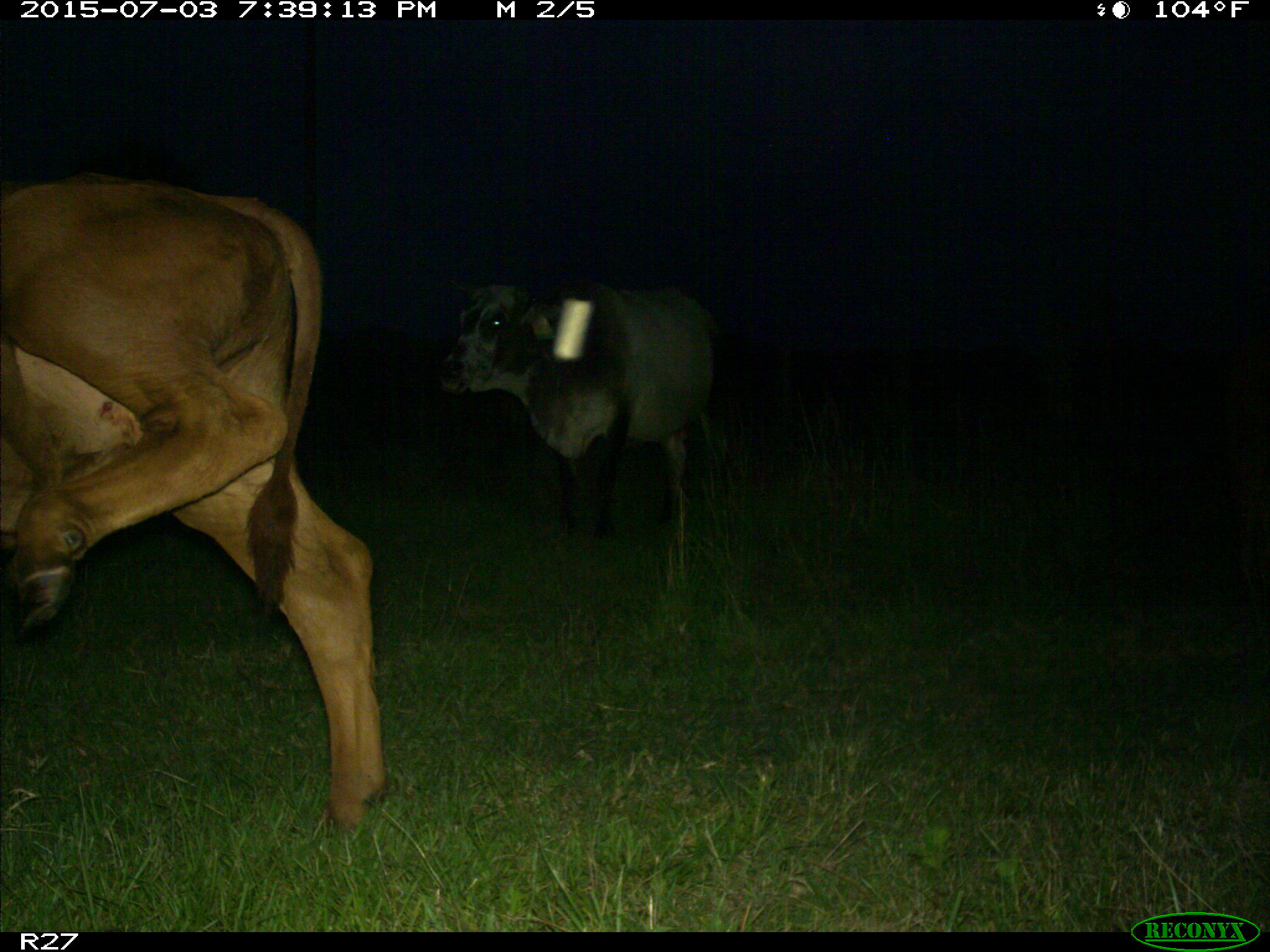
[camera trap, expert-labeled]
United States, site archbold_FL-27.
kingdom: Animalia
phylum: Chordata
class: Mammalia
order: Artiodactyla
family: Bovidae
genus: Bos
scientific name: Bos taurus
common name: domestic cow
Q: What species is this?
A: Bos taurus (domestic cow).